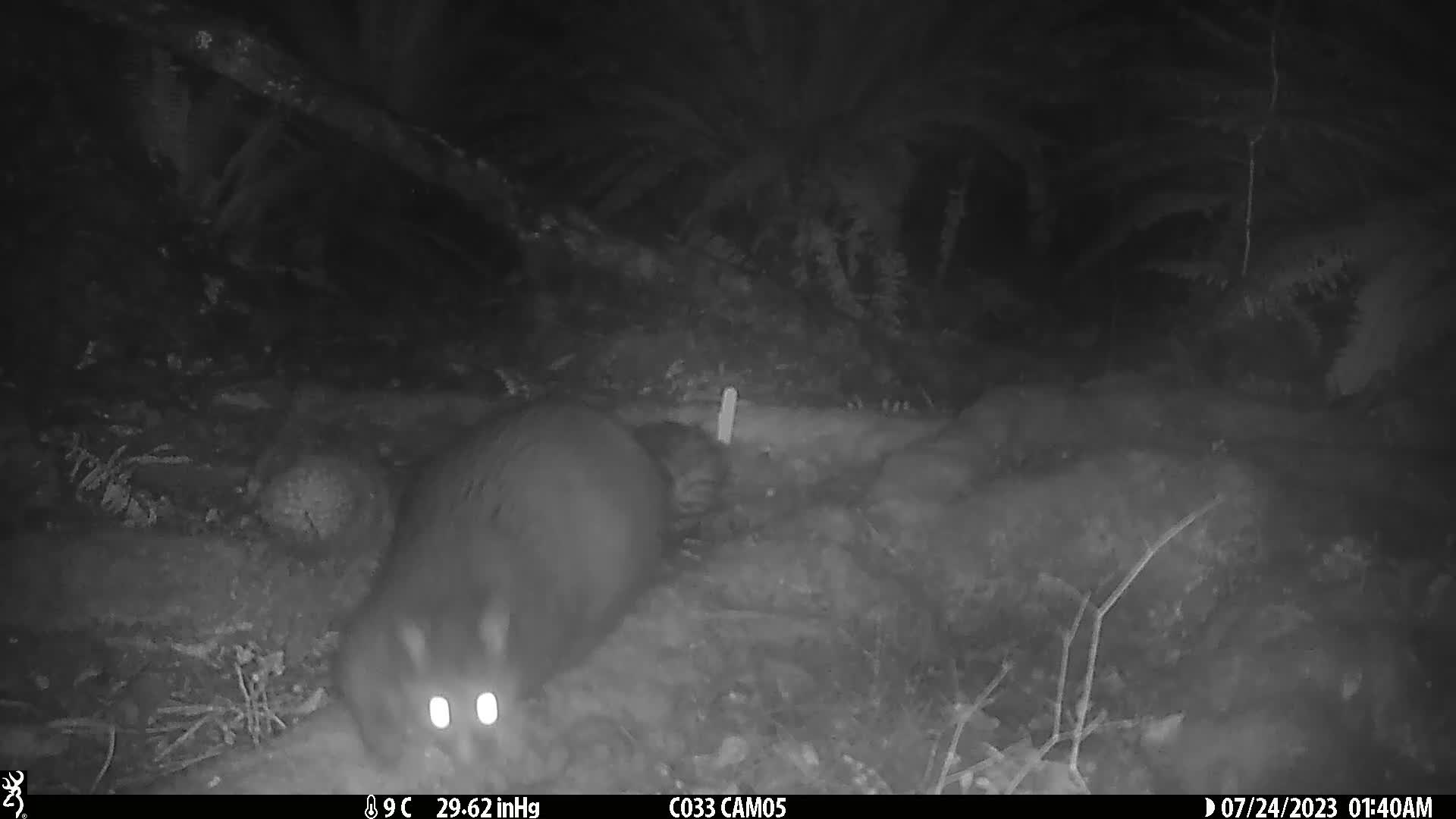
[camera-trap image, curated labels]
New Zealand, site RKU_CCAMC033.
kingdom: Animalia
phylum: Chordata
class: Mammalia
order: Diprotodontia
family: Phalangeridae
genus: Trichosurus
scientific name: Trichosurus vulpecula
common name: common brushtail possum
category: possum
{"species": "possum (common brushtail possum) (Trichosurus vulpecula)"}